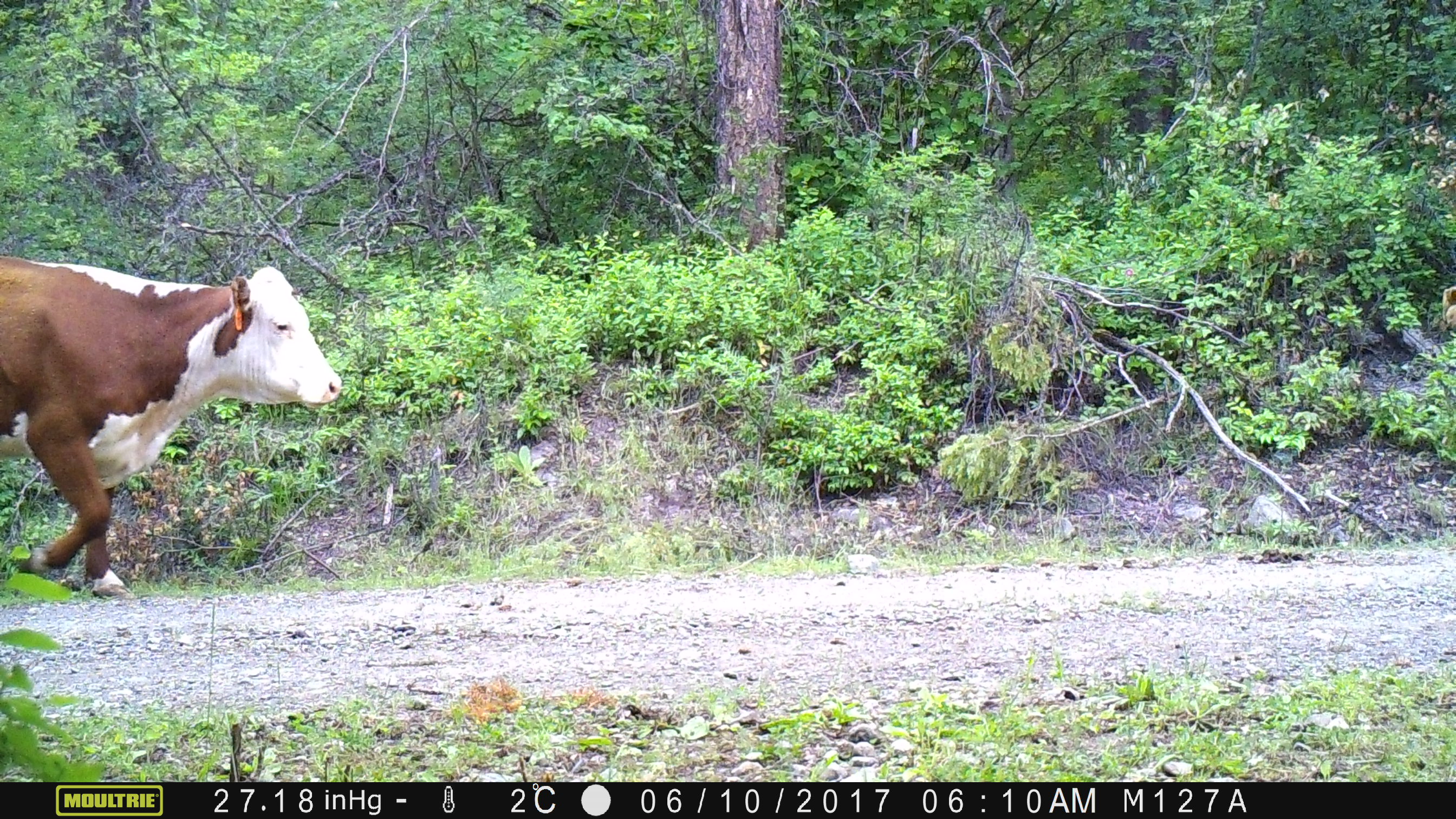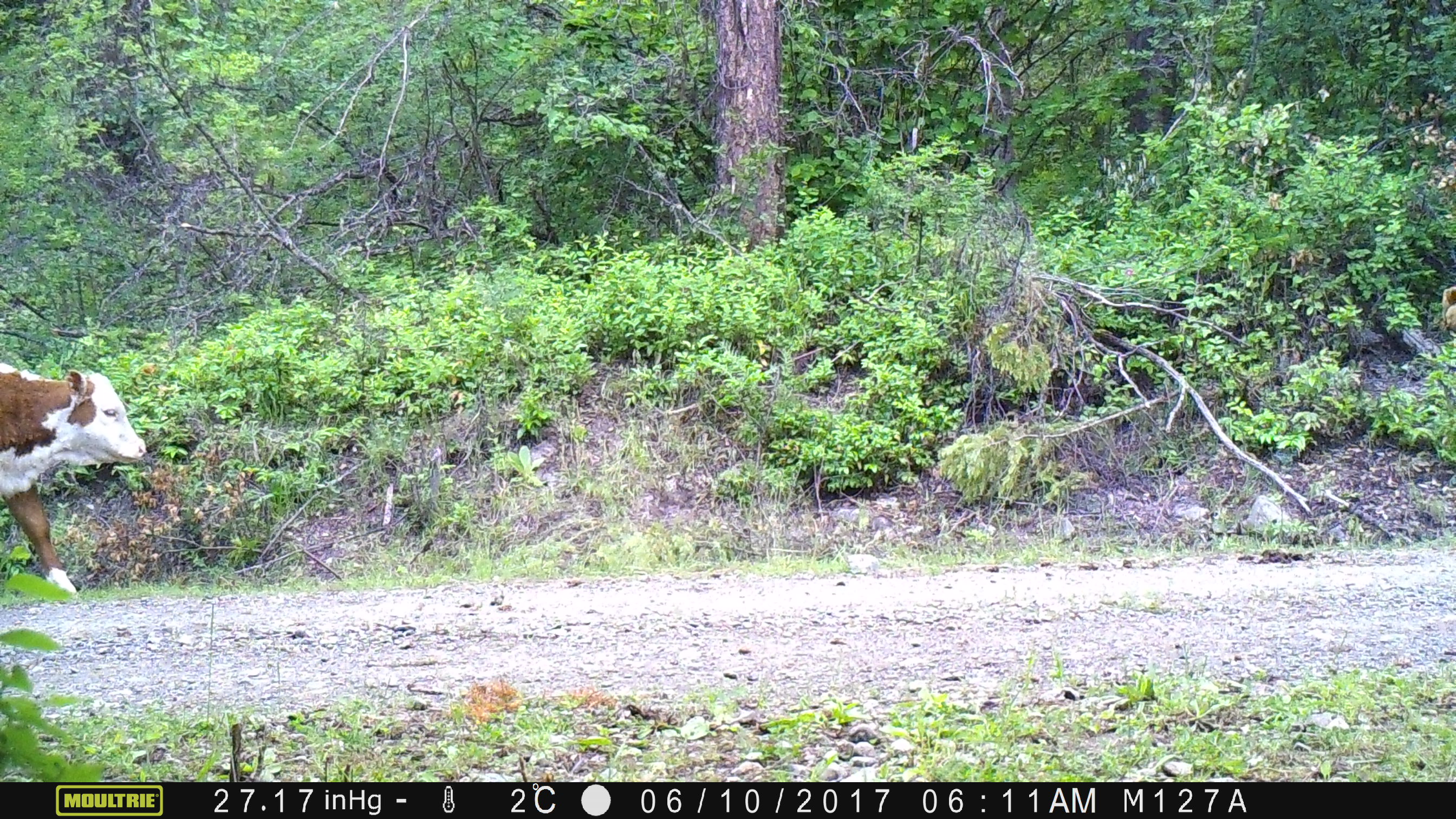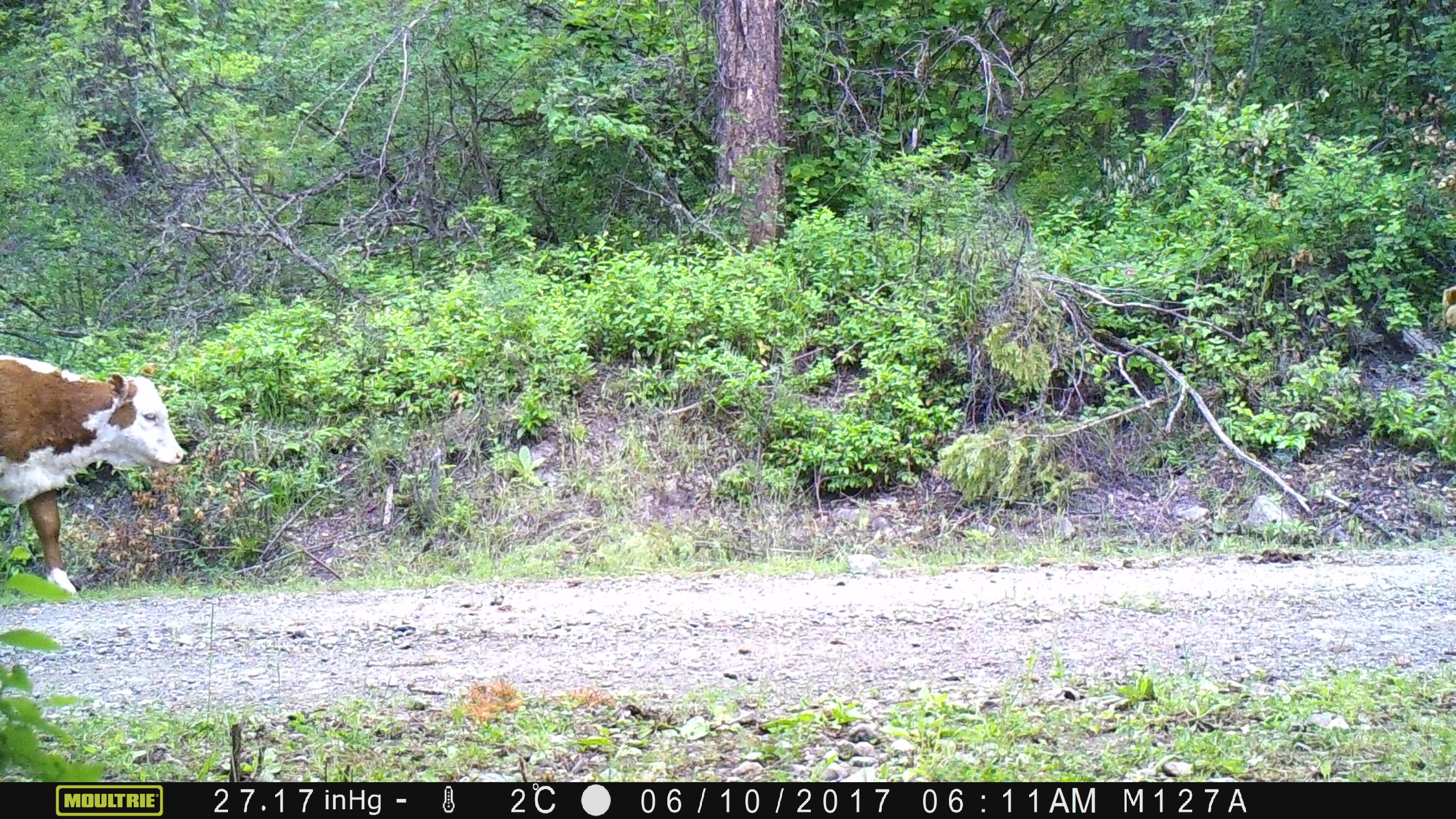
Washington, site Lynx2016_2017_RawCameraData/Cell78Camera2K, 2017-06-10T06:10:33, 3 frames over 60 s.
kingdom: Animalia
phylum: Chordata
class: Mammalia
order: Artiodactyla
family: Bovidae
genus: Bos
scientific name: Bos taurus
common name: domestic cattle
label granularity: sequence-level